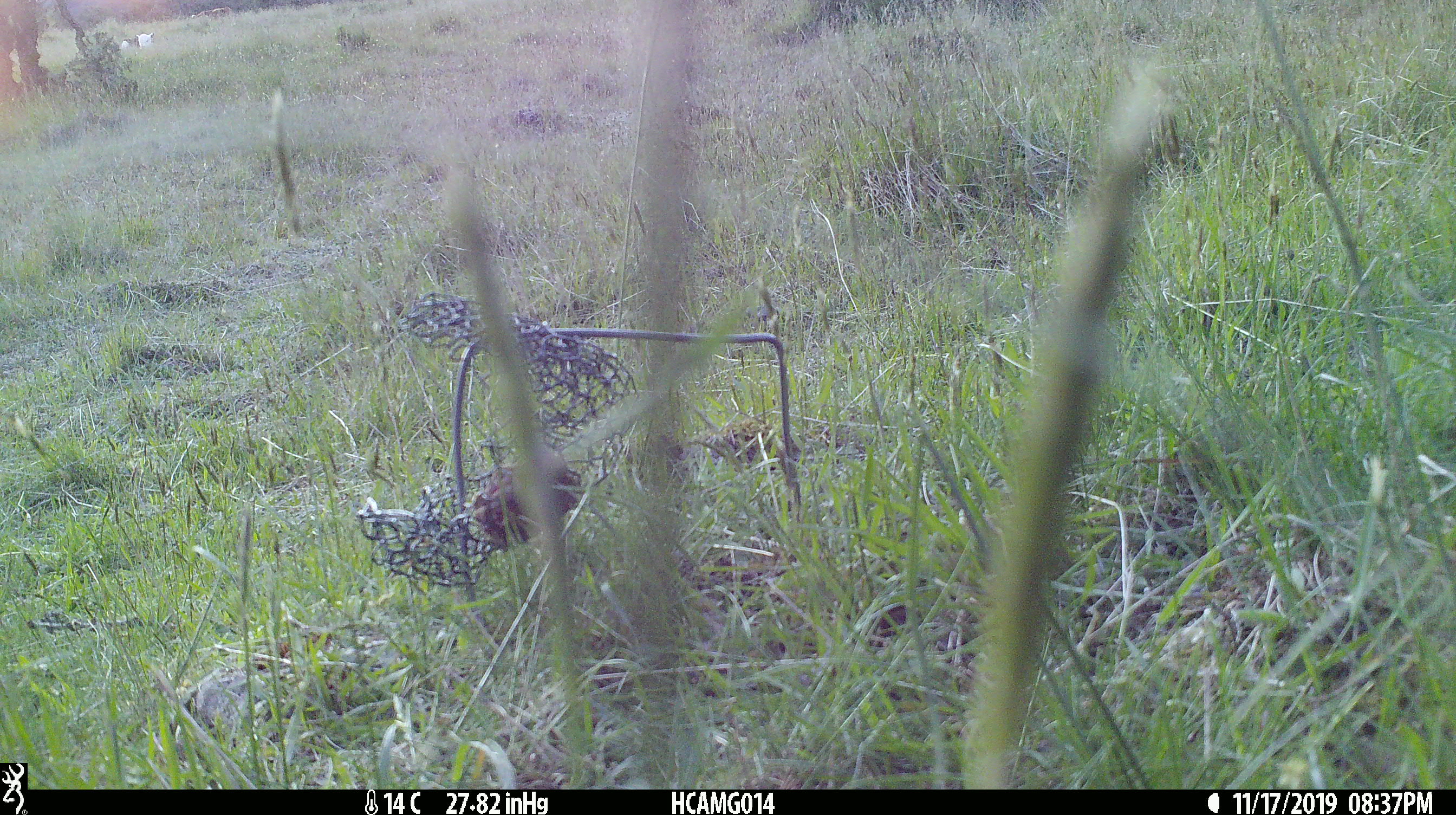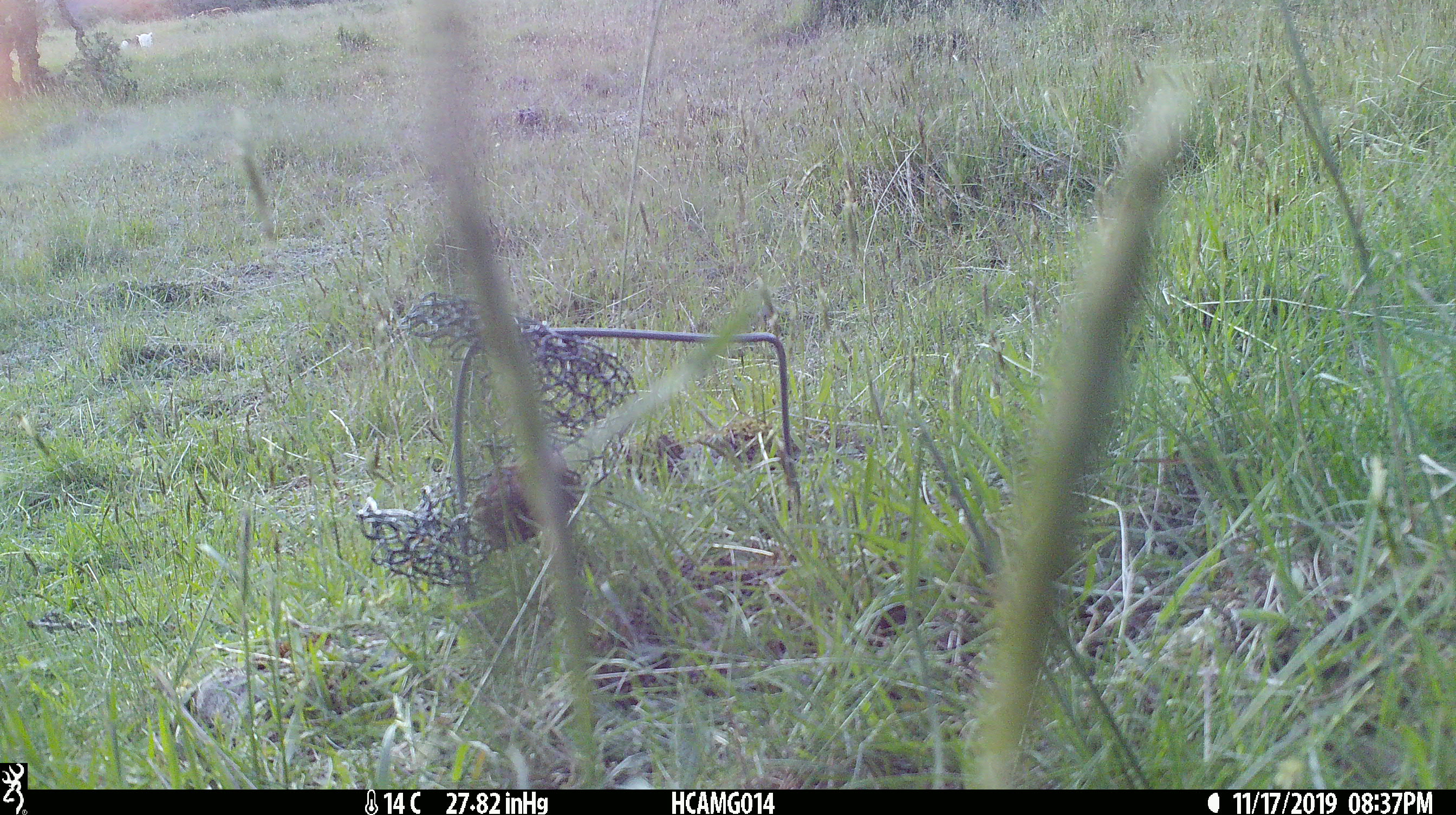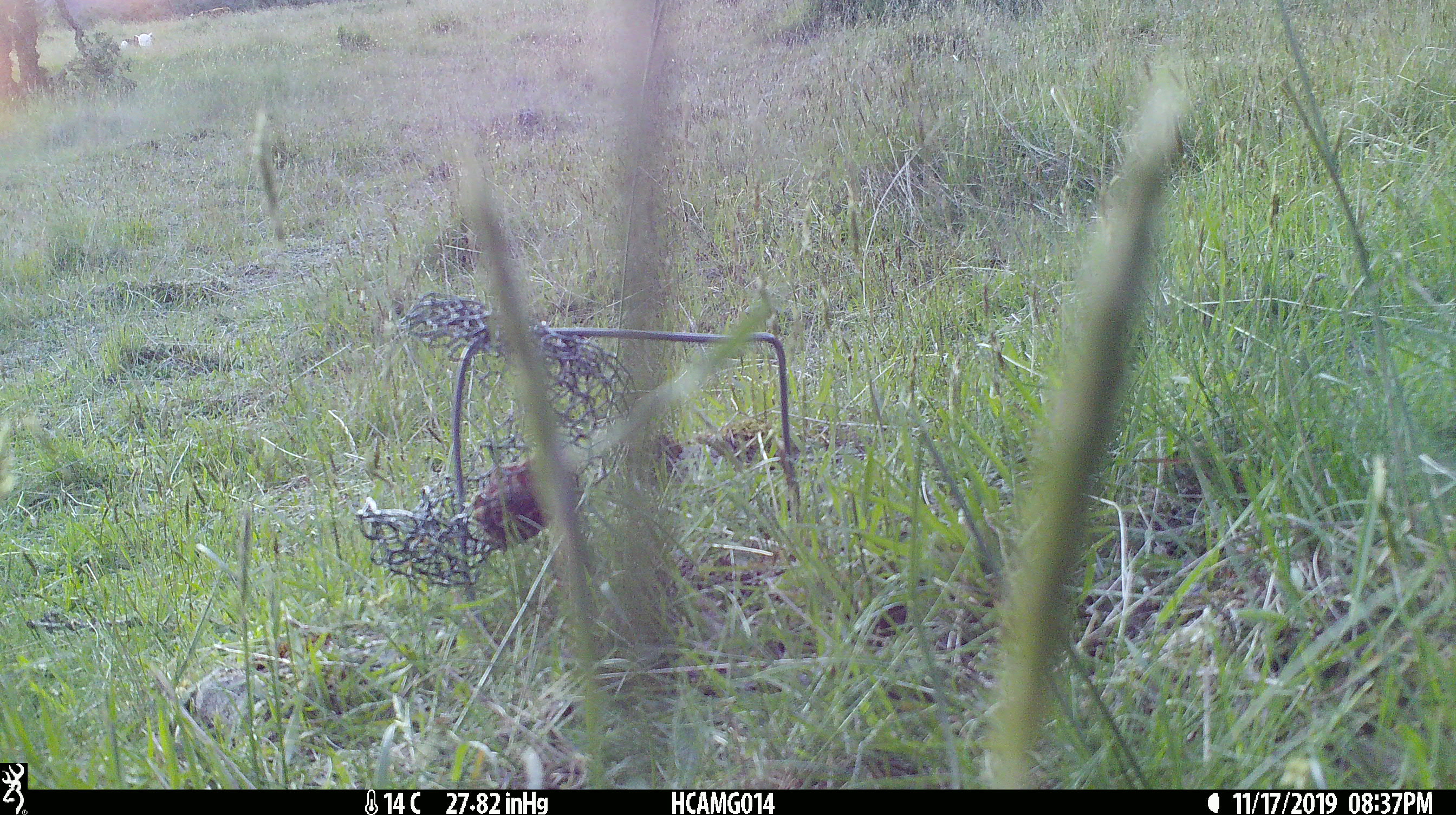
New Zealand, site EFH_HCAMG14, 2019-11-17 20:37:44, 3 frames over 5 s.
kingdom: Animalia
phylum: Chordata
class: Mammalia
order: Artiodactyla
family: Bovidae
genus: Bos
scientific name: Bos taurus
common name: domestic cow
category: cow